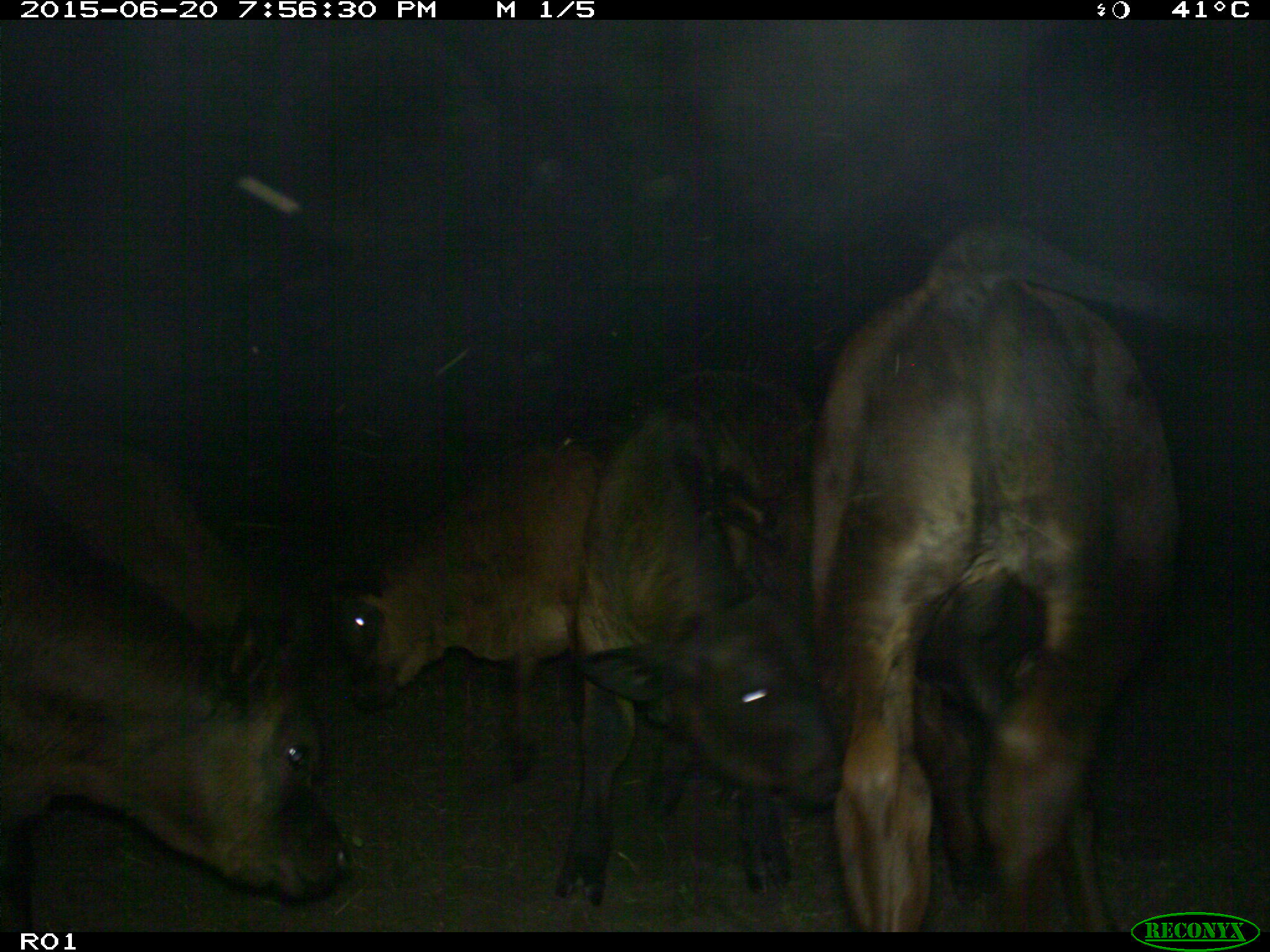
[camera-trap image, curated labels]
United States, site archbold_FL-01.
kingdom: Animalia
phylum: Chordata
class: Mammalia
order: Artiodactyla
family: Bovidae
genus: Bos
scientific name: Bos taurus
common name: domestic cow